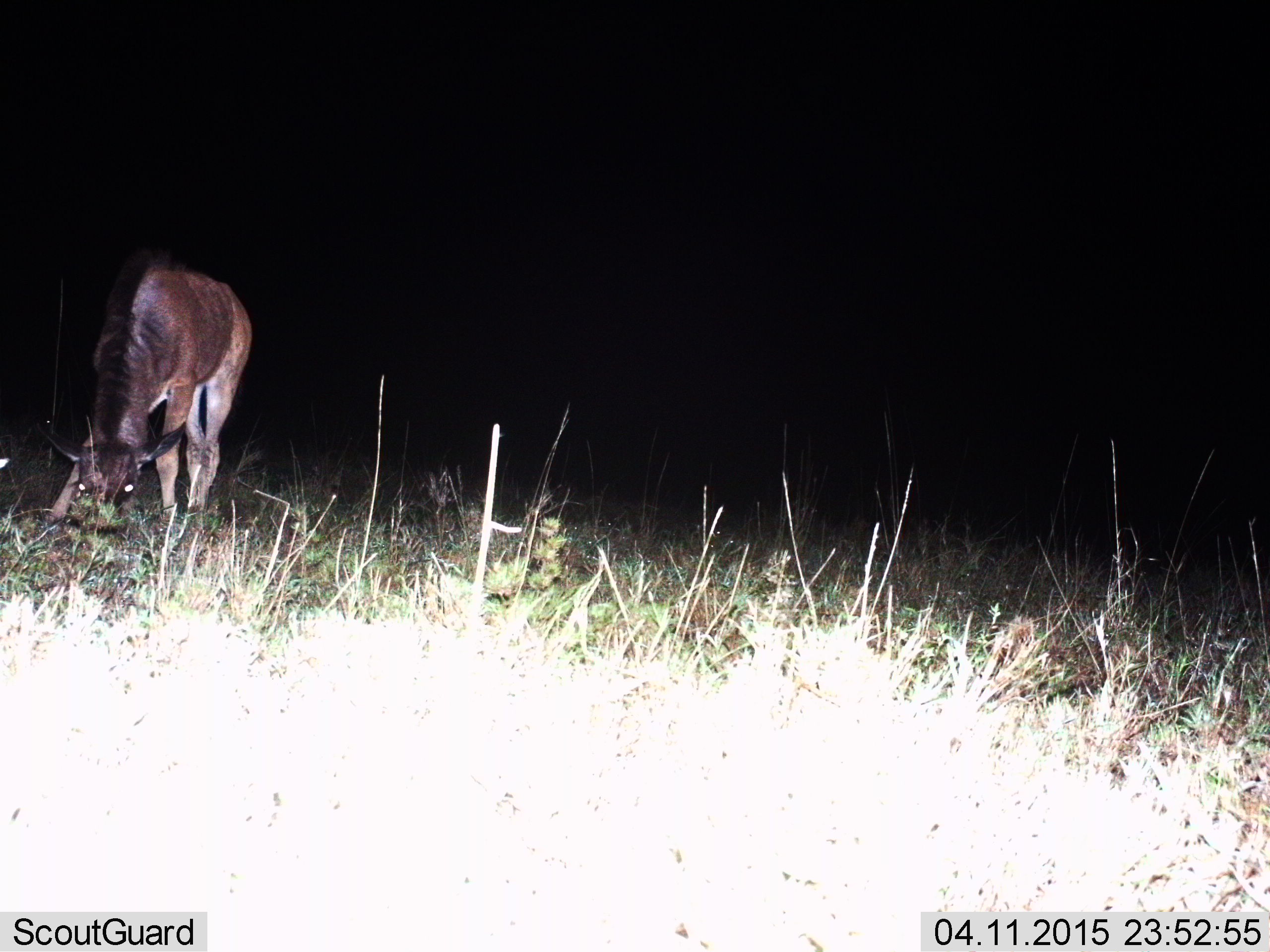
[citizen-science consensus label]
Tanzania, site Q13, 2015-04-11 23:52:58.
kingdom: Animalia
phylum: Chordata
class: Mammalia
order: Artiodactyla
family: Bovidae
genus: Connochaetes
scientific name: Connochaetes taurinus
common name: blue wildebeest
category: wildebeest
Wildebeest (blue wildebeest) (Connochaetes taurinus), count 1. Behavior (volunteer vote fractions): standing 20%, resting 0%, moving 0%, interacting 0%. Young present (vote fraction): 30%. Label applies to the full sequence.